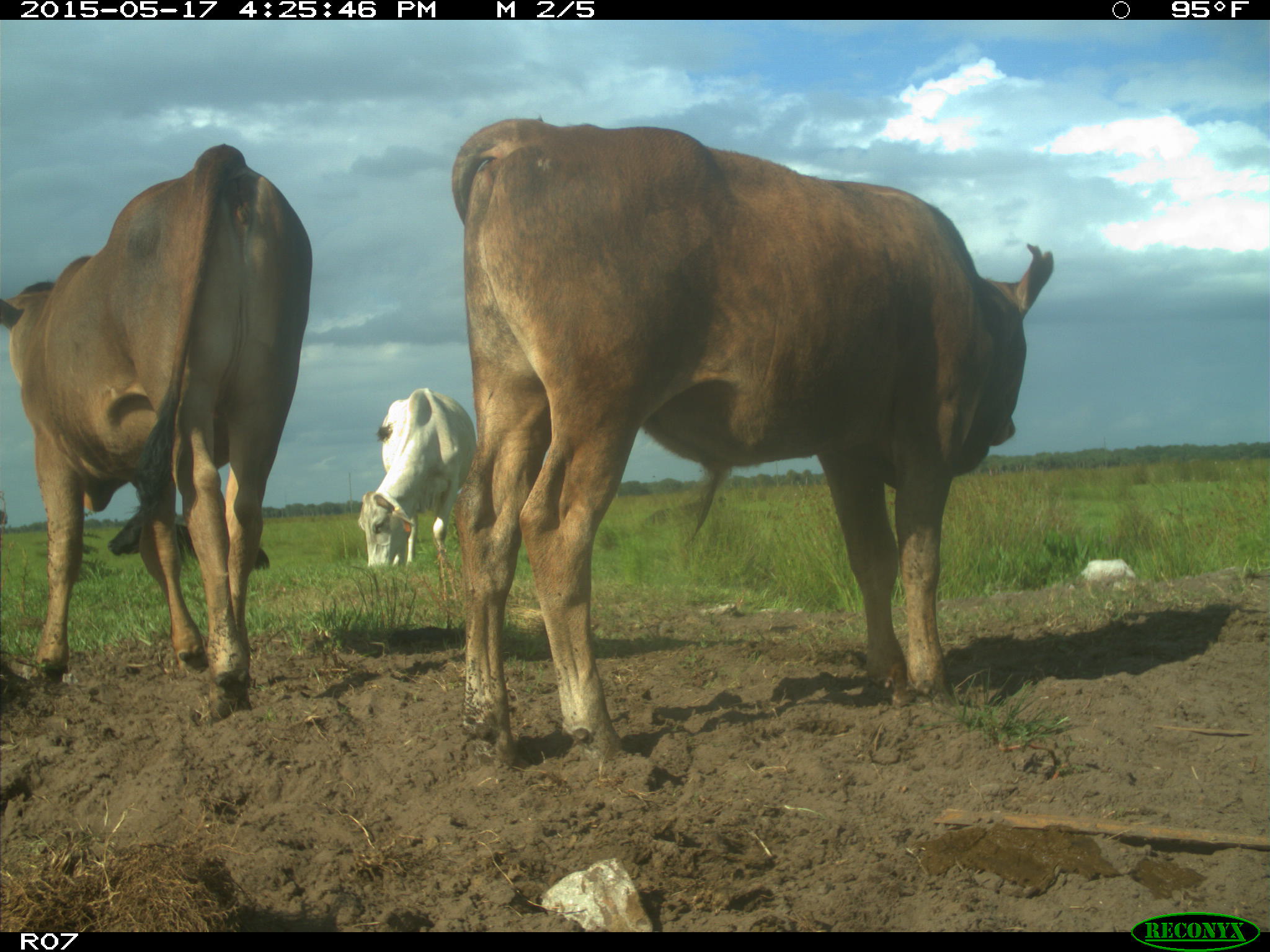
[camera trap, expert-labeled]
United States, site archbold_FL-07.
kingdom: Animalia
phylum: Chordata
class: Mammalia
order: Artiodactyla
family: Bovidae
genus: Bos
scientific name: Bos taurus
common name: domestic cow